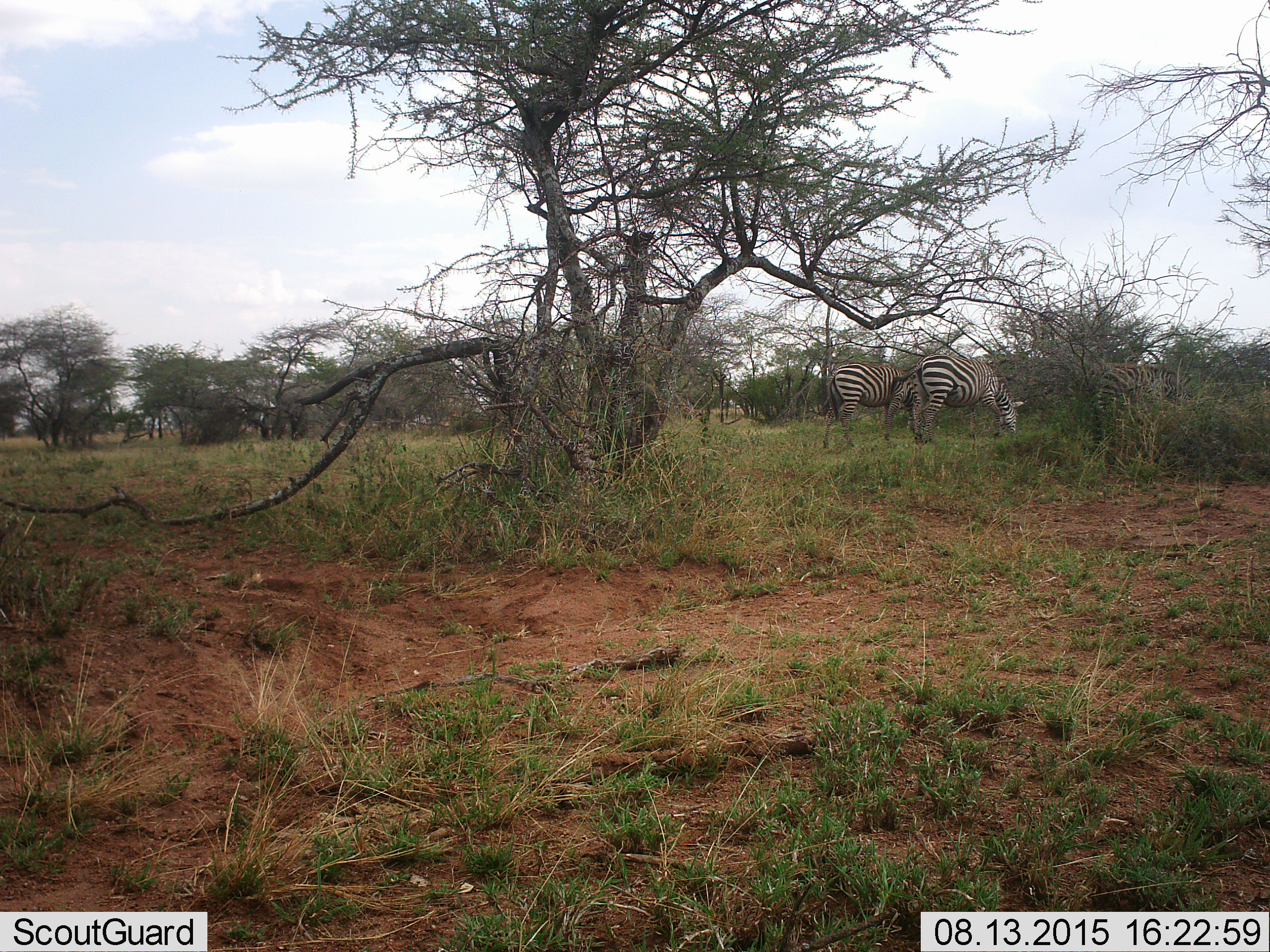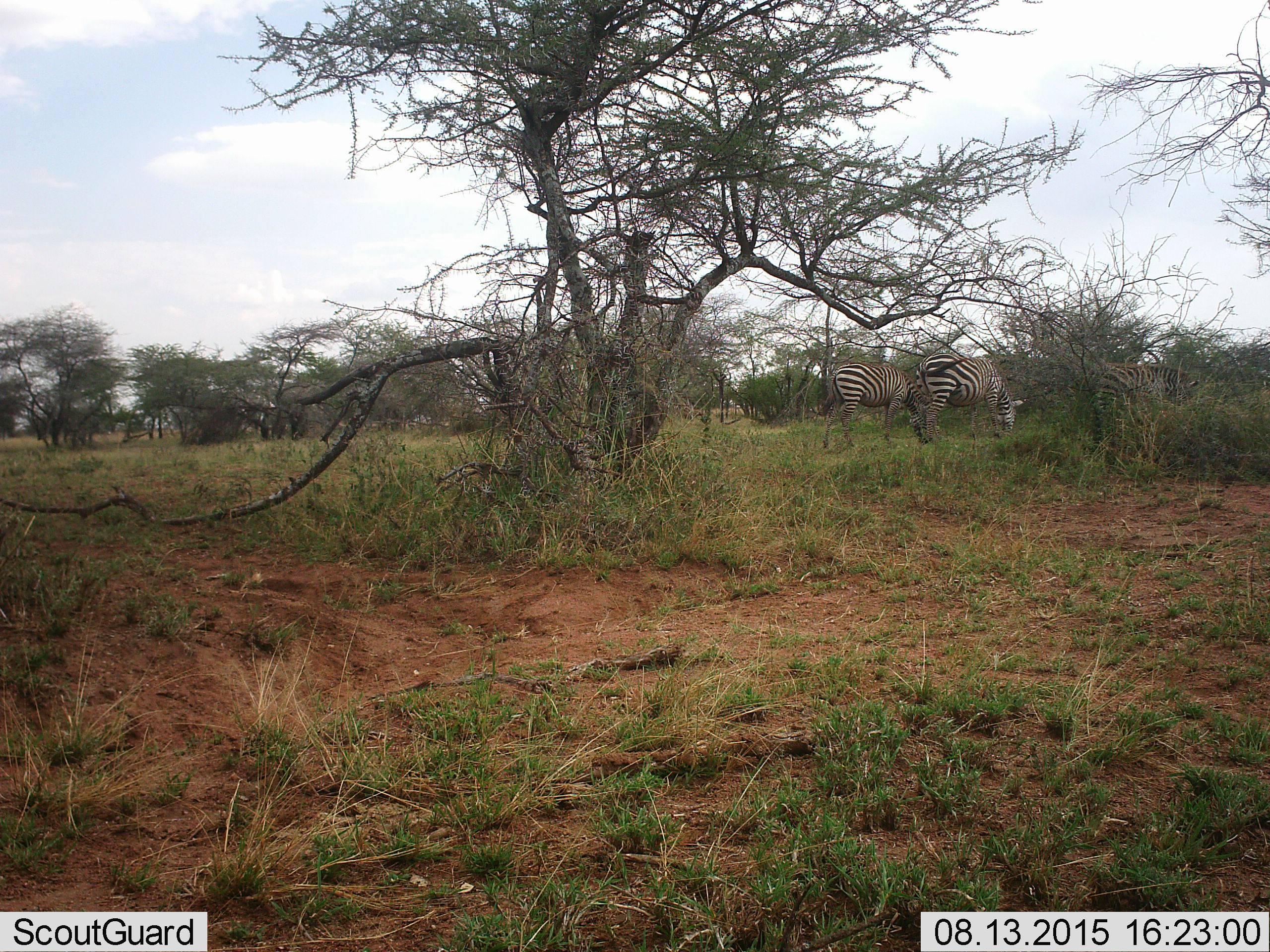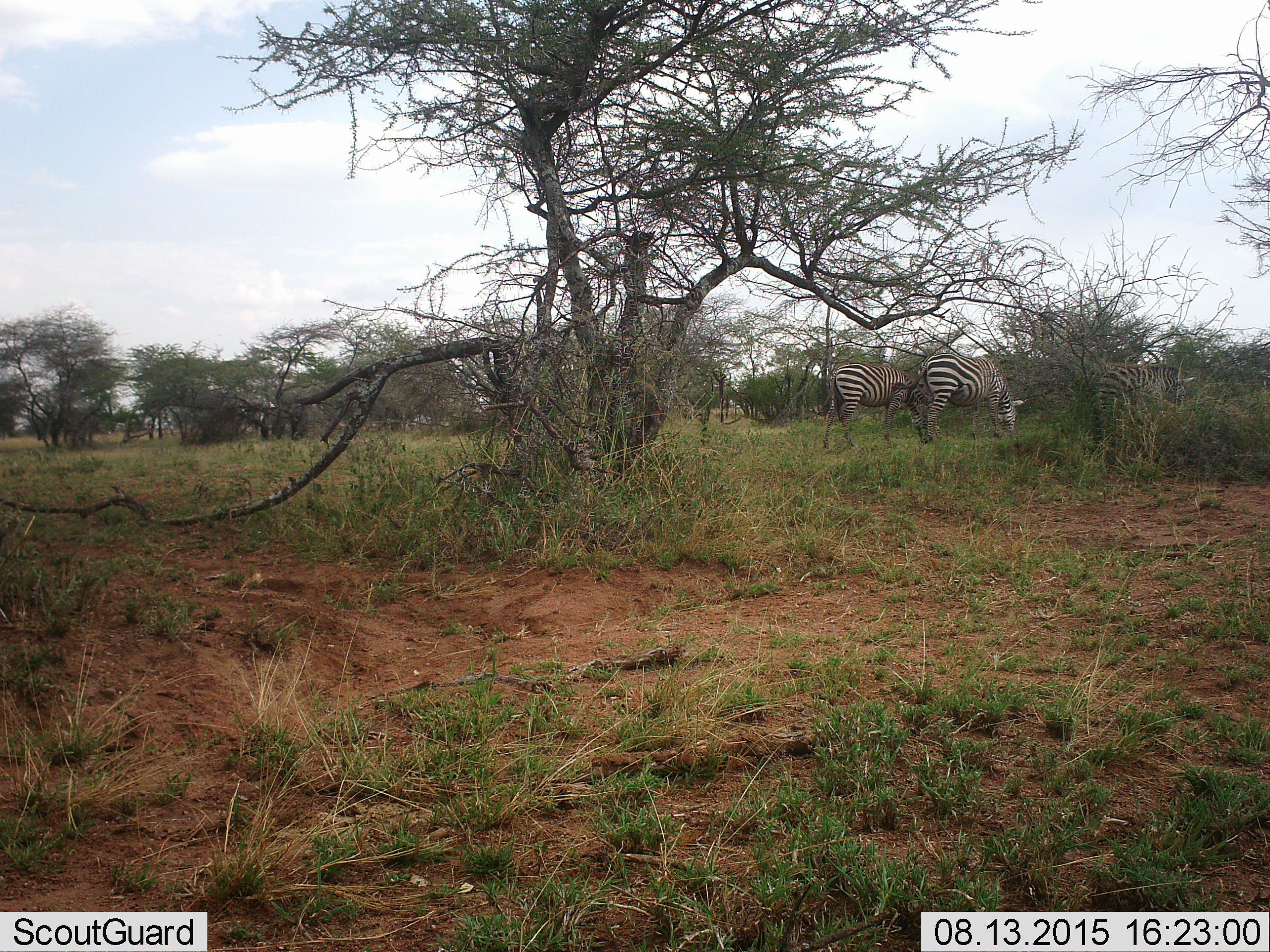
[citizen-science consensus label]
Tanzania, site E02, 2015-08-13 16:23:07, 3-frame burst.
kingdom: Animalia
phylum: Chordata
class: Mammalia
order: Perissodactyla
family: Equidae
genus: Equus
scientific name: Equus quagga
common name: plains zebra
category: zebra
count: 3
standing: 25%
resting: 0%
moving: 5%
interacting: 0%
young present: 10%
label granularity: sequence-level